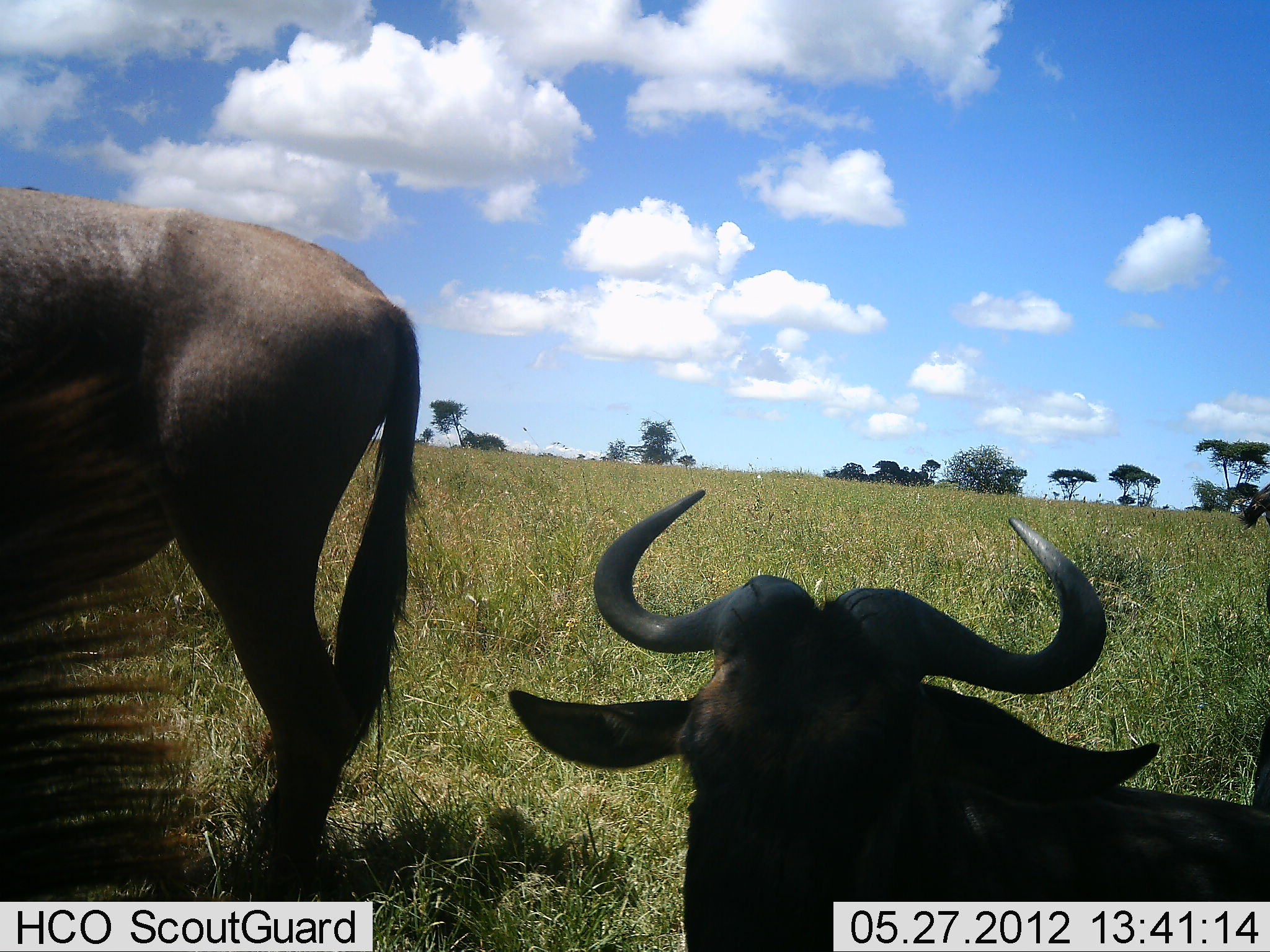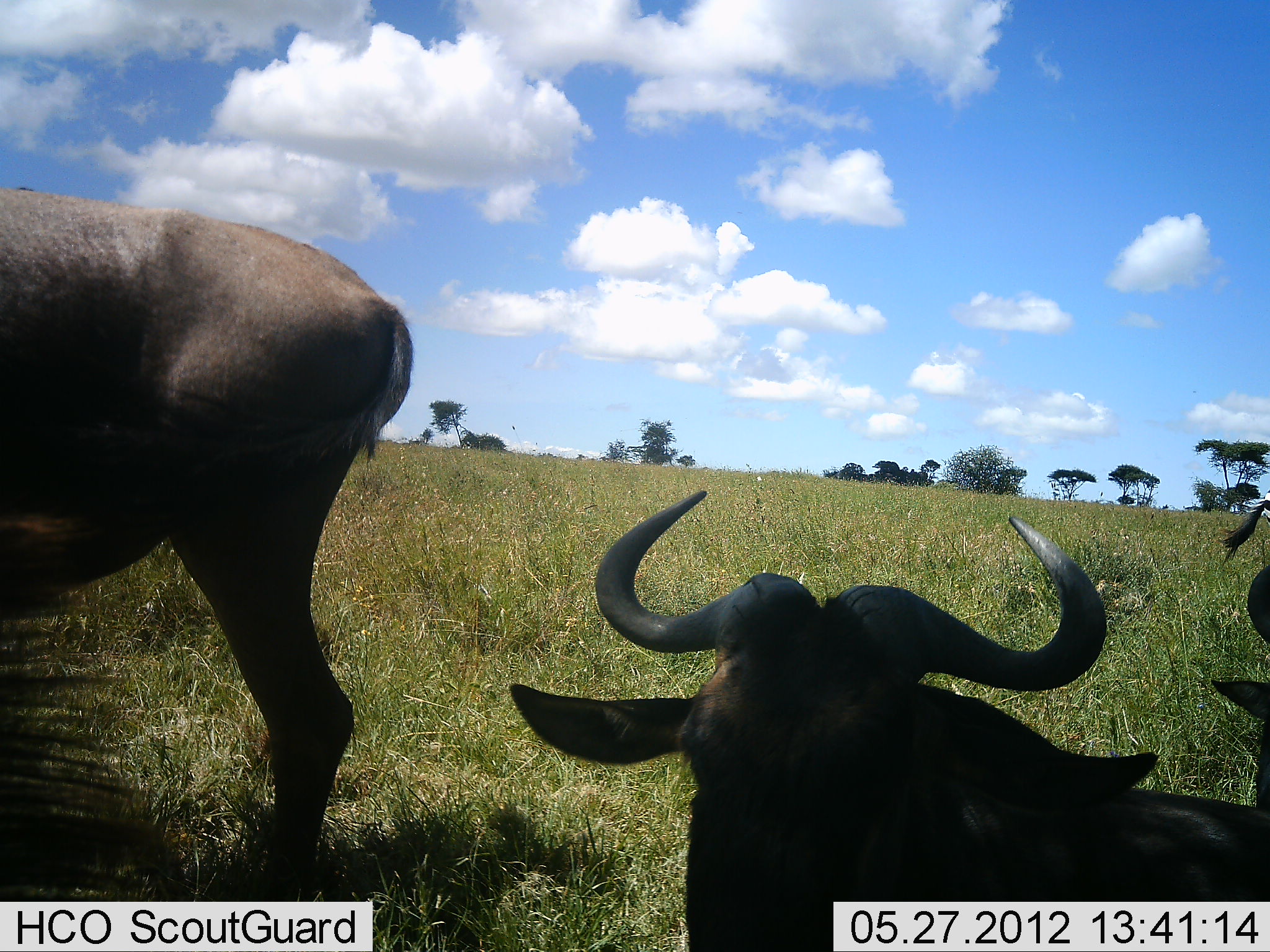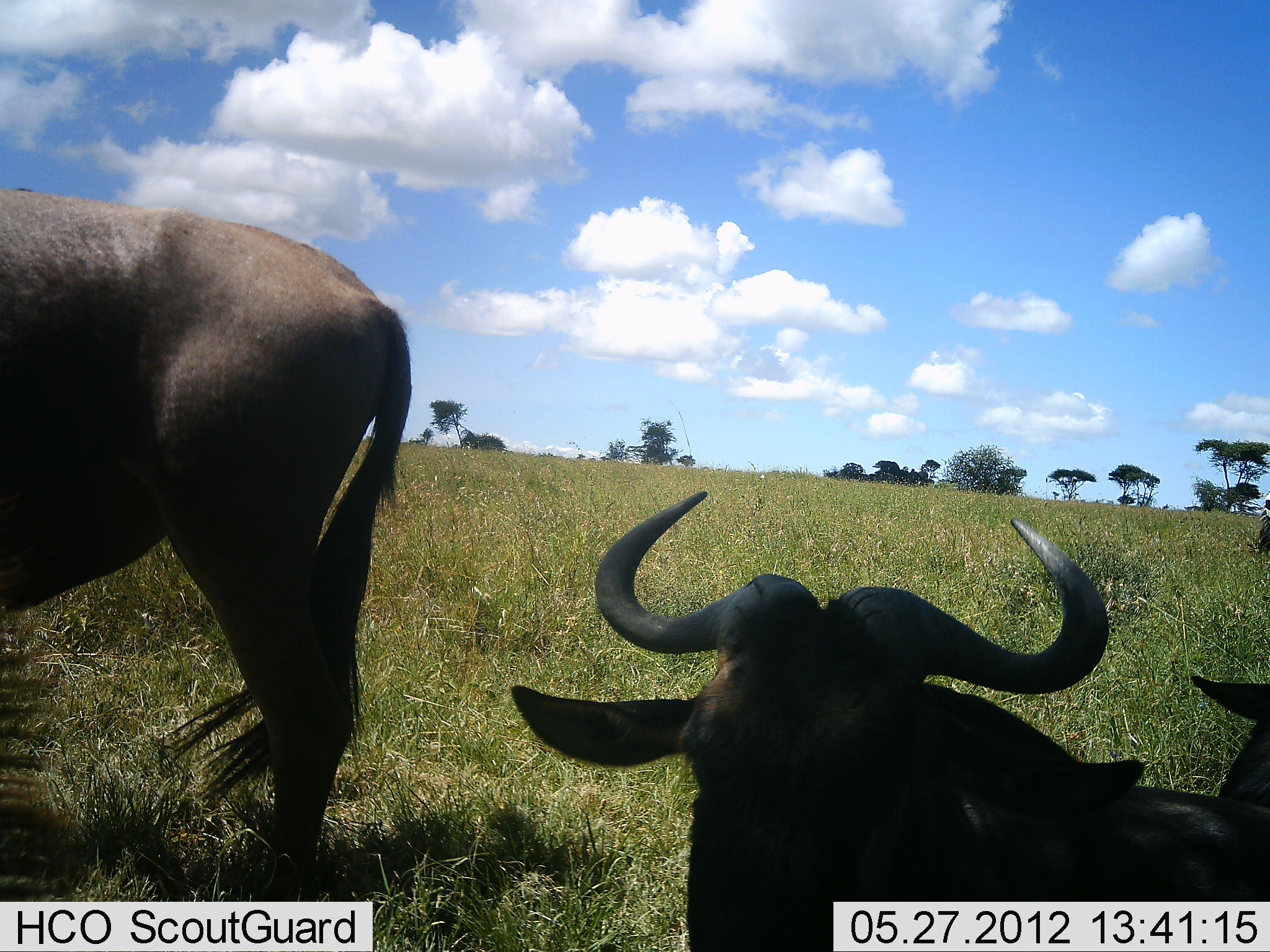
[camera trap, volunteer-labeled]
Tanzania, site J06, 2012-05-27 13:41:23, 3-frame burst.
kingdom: Animalia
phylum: Chordata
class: Mammalia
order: Artiodactyla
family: Bovidae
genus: Connochaetes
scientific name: Connochaetes taurinus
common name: blue wildebeest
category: wildebeest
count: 4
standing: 80%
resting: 100%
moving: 0%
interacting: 0%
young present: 0%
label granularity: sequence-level